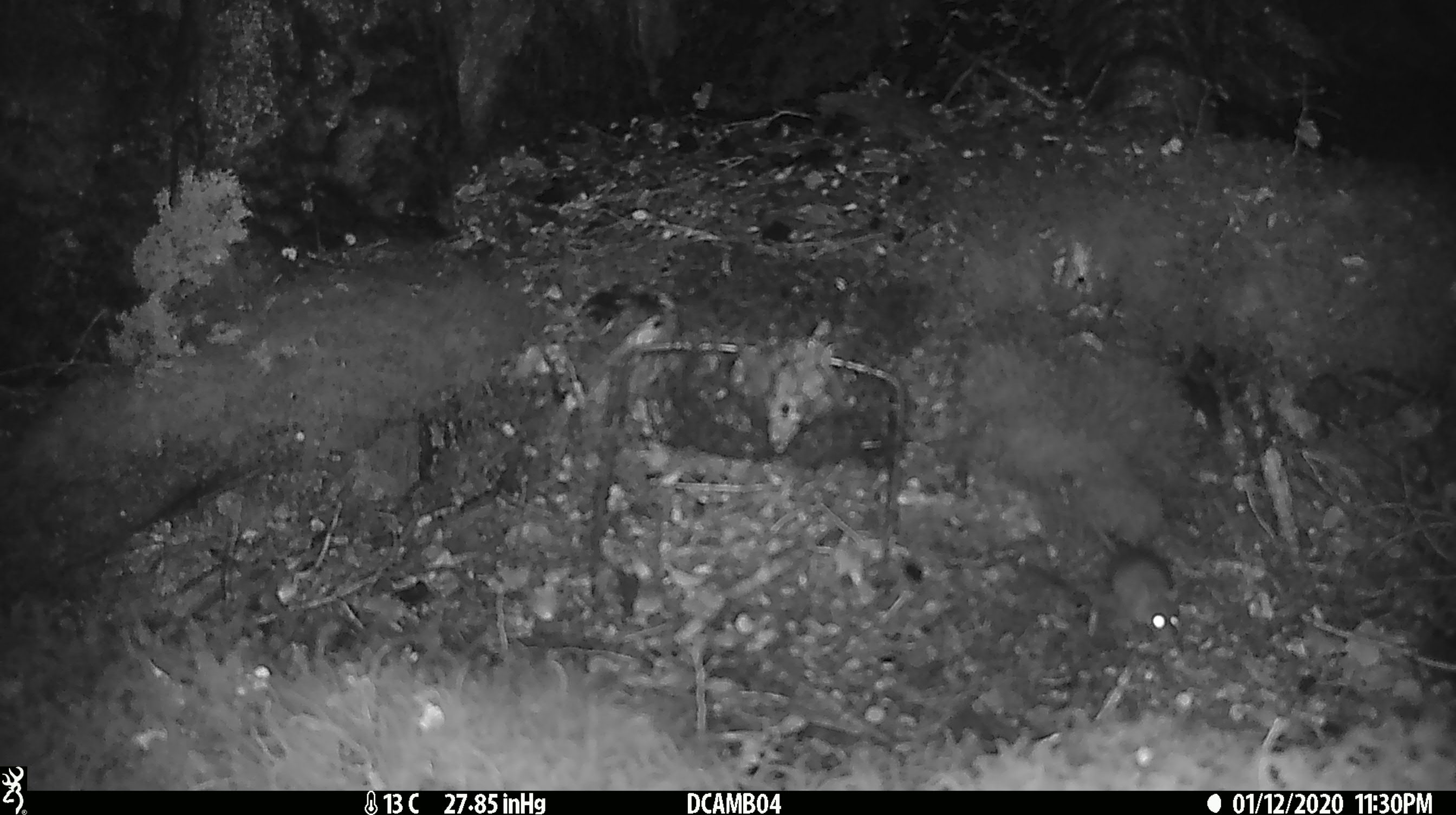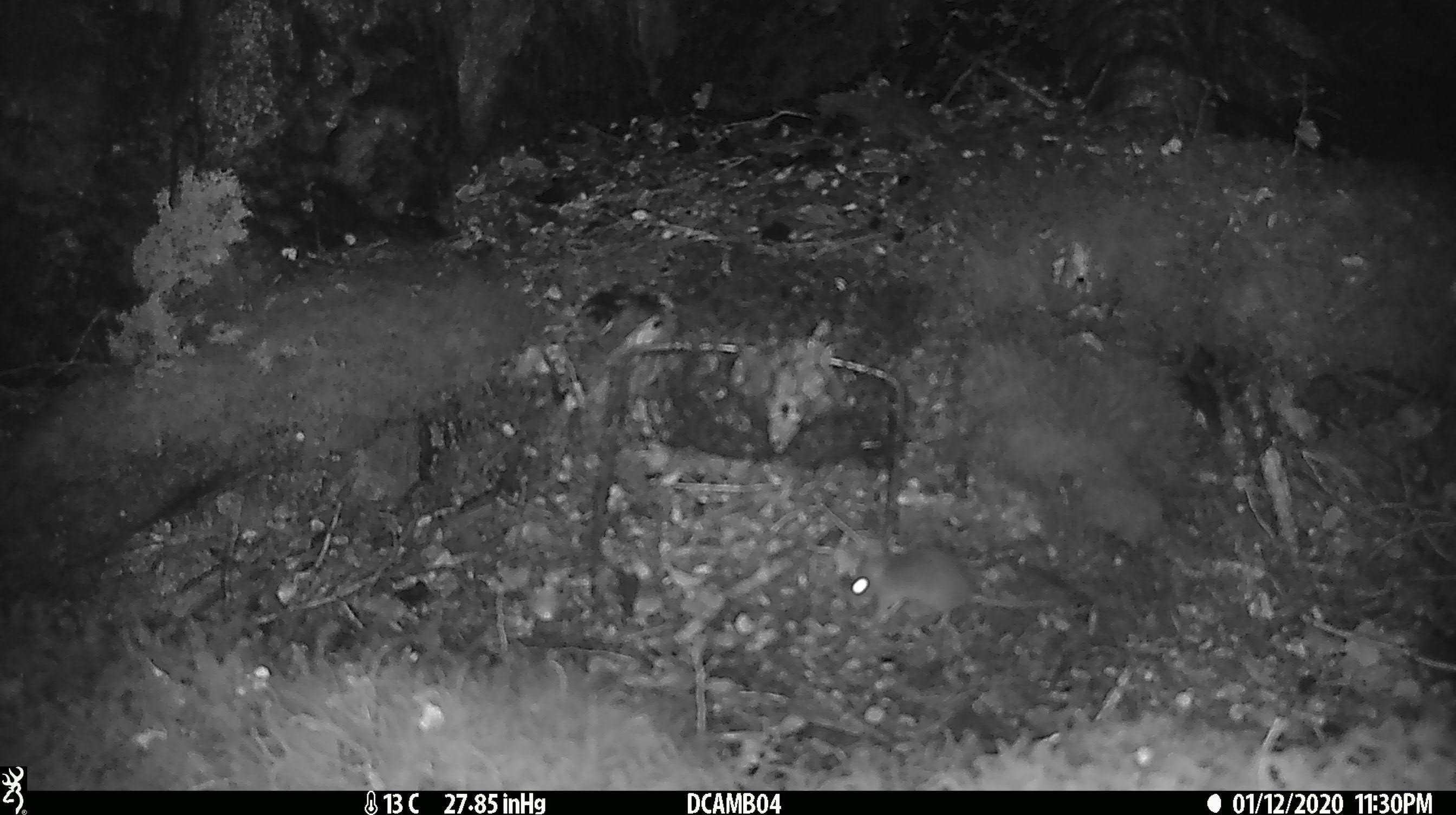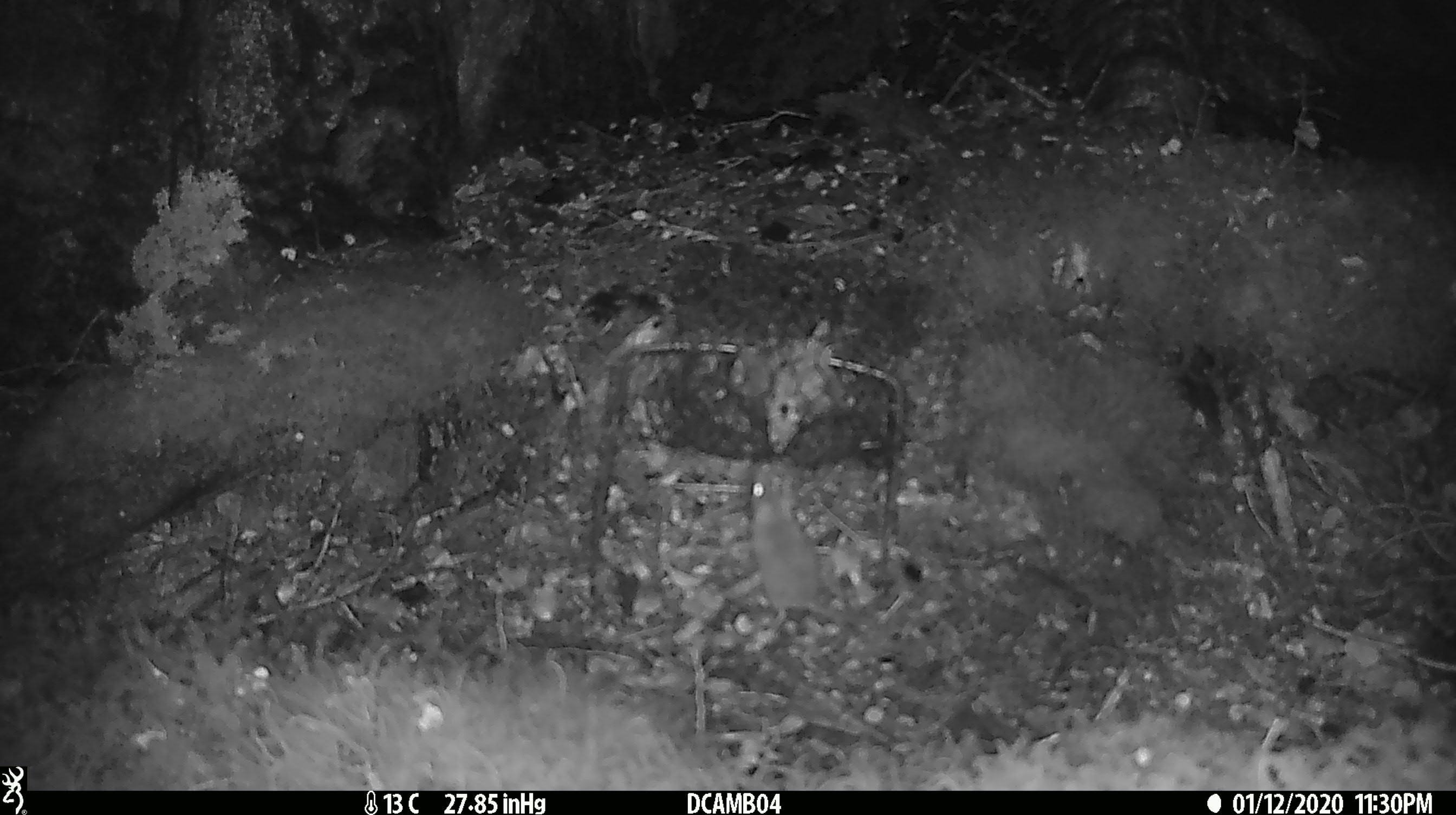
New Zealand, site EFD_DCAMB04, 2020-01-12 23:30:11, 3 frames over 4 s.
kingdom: Animalia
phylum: Chordata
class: Mammalia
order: Rodentia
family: Muridae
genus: Mus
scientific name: Mus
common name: mouse